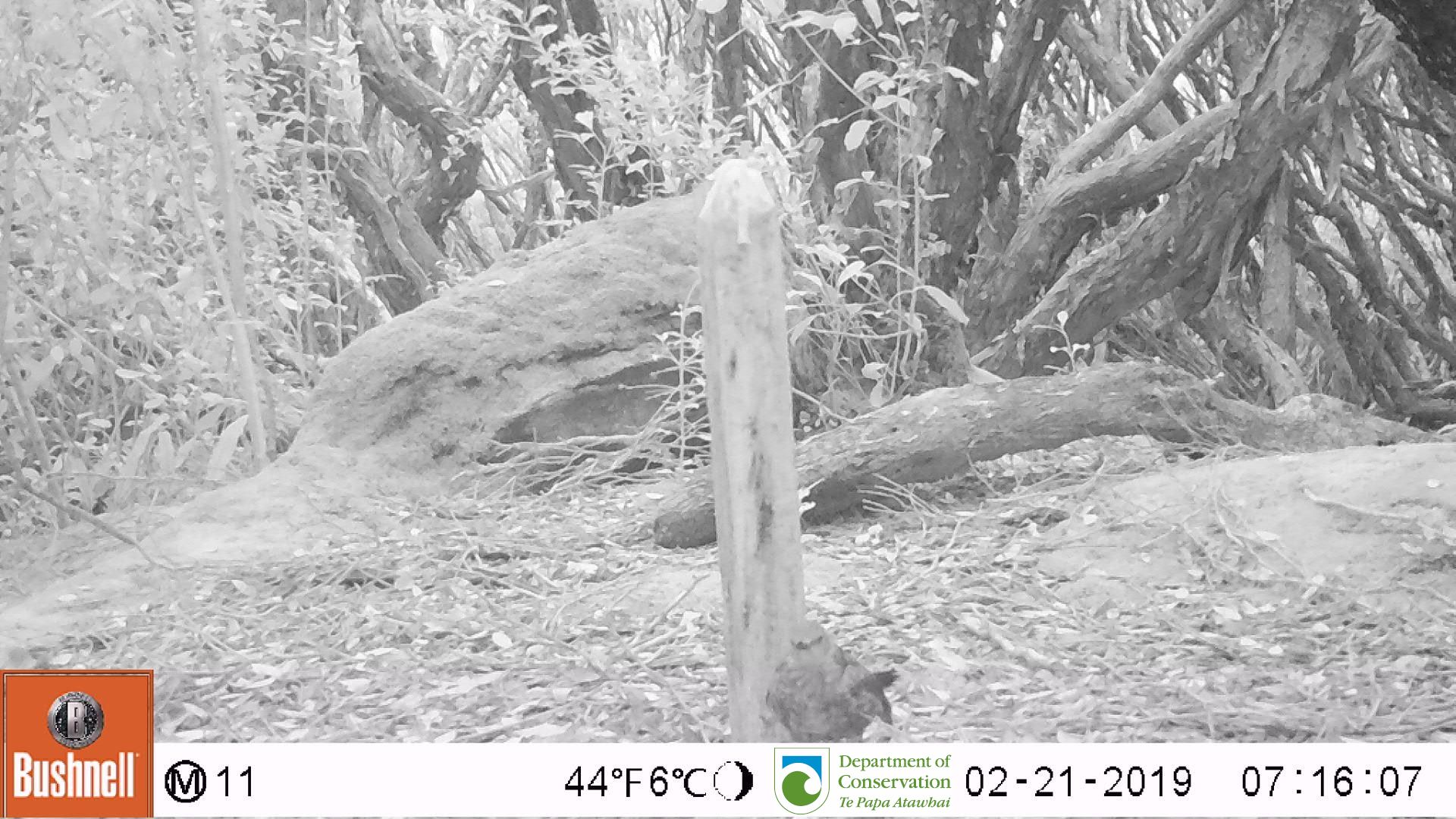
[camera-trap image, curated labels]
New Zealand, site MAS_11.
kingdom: Animalia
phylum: Chordata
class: Aves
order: Passeriformes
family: Turdidae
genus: Turdus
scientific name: Turdus philomelos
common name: song thrush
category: thrush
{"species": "thrush (song thrush) (Turdus philomelos)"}